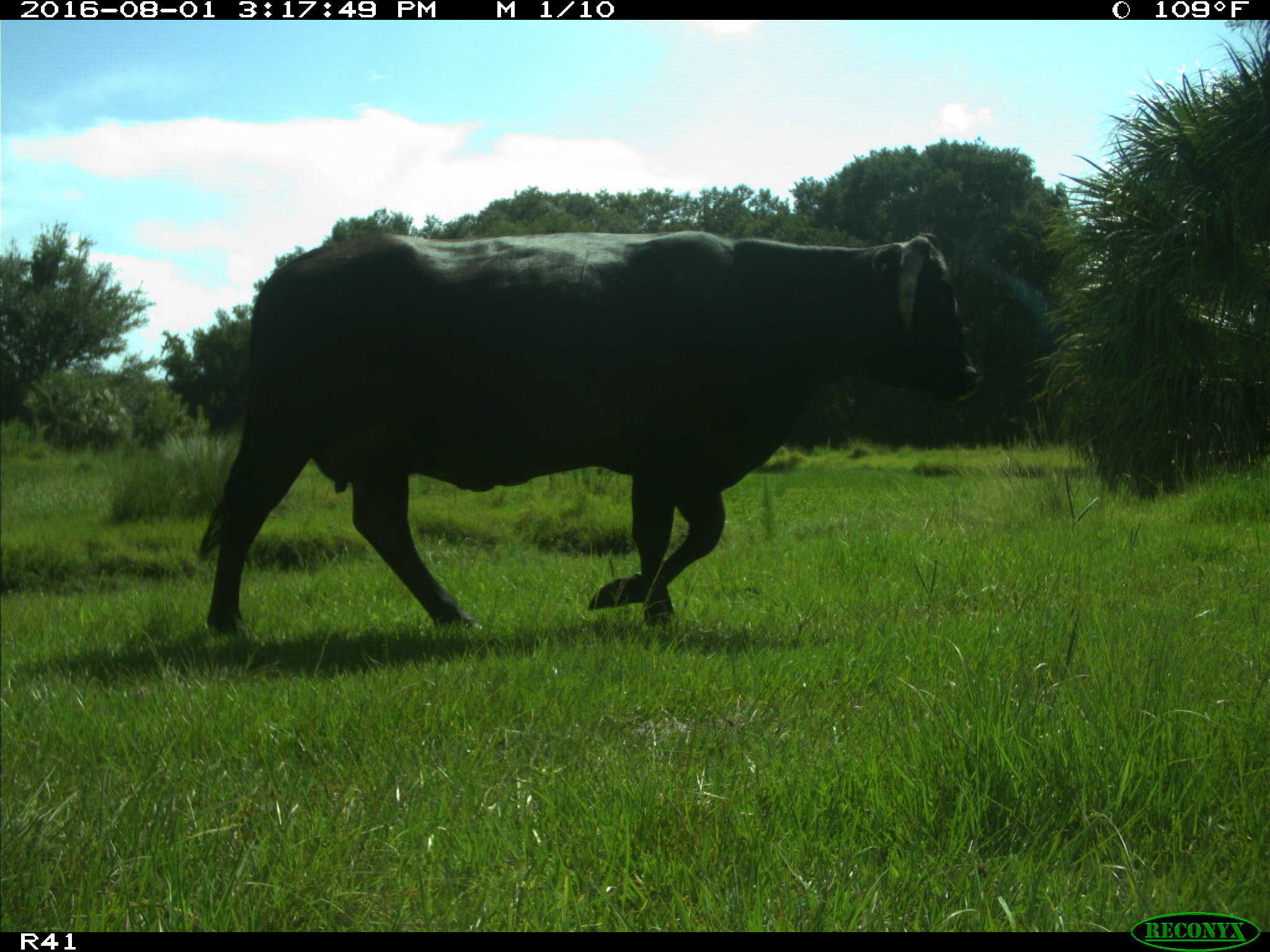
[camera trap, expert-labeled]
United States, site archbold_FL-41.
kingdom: Animalia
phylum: Chordata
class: Mammalia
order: Artiodactyla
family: Bovidae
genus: Bos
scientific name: Bos taurus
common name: domestic cow